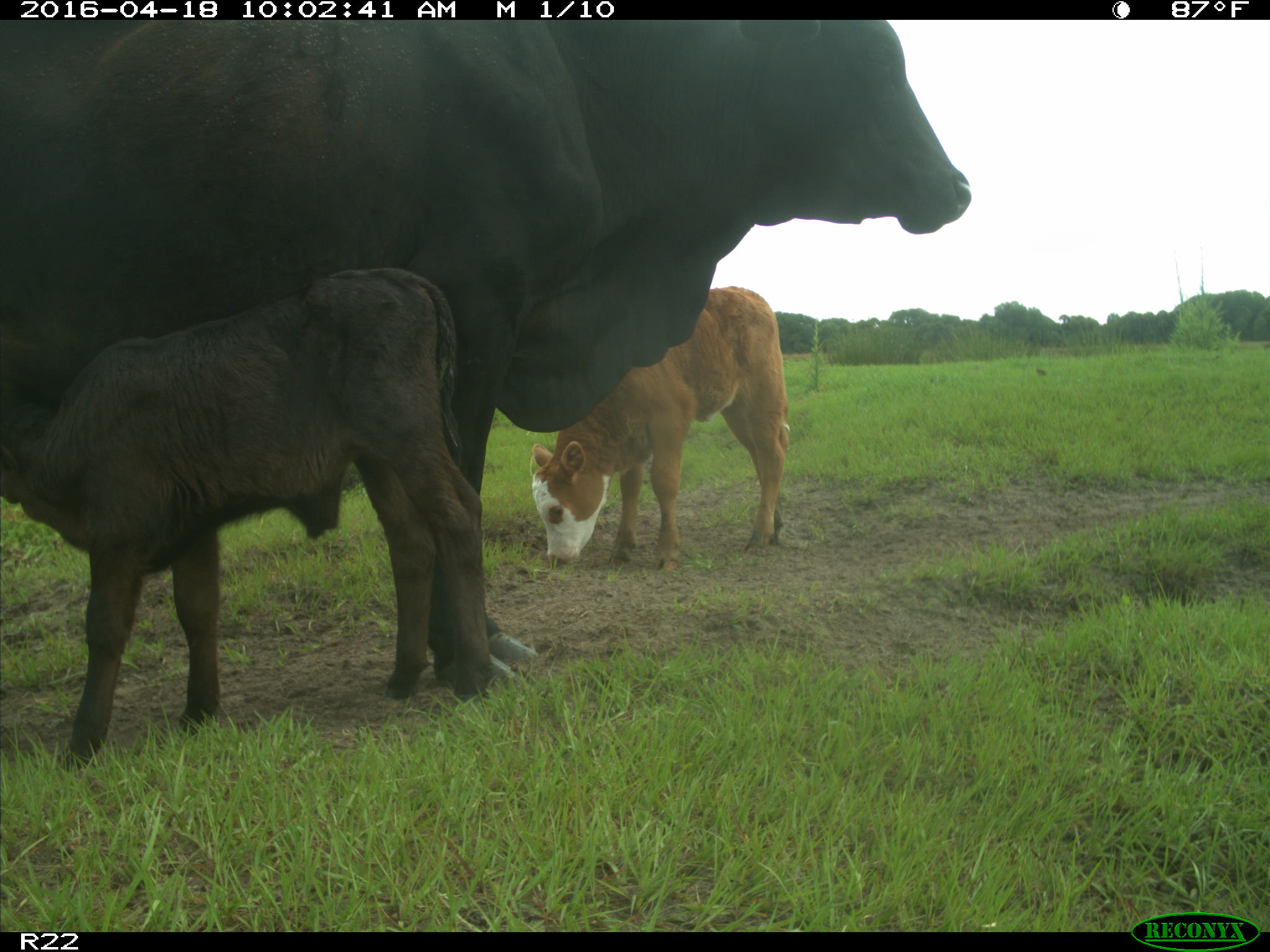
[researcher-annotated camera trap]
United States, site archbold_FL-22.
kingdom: Animalia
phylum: Chordata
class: Mammalia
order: Artiodactyla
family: Bovidae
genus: Bos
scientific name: Bos taurus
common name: domestic cow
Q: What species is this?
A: Bos taurus (domestic cow).